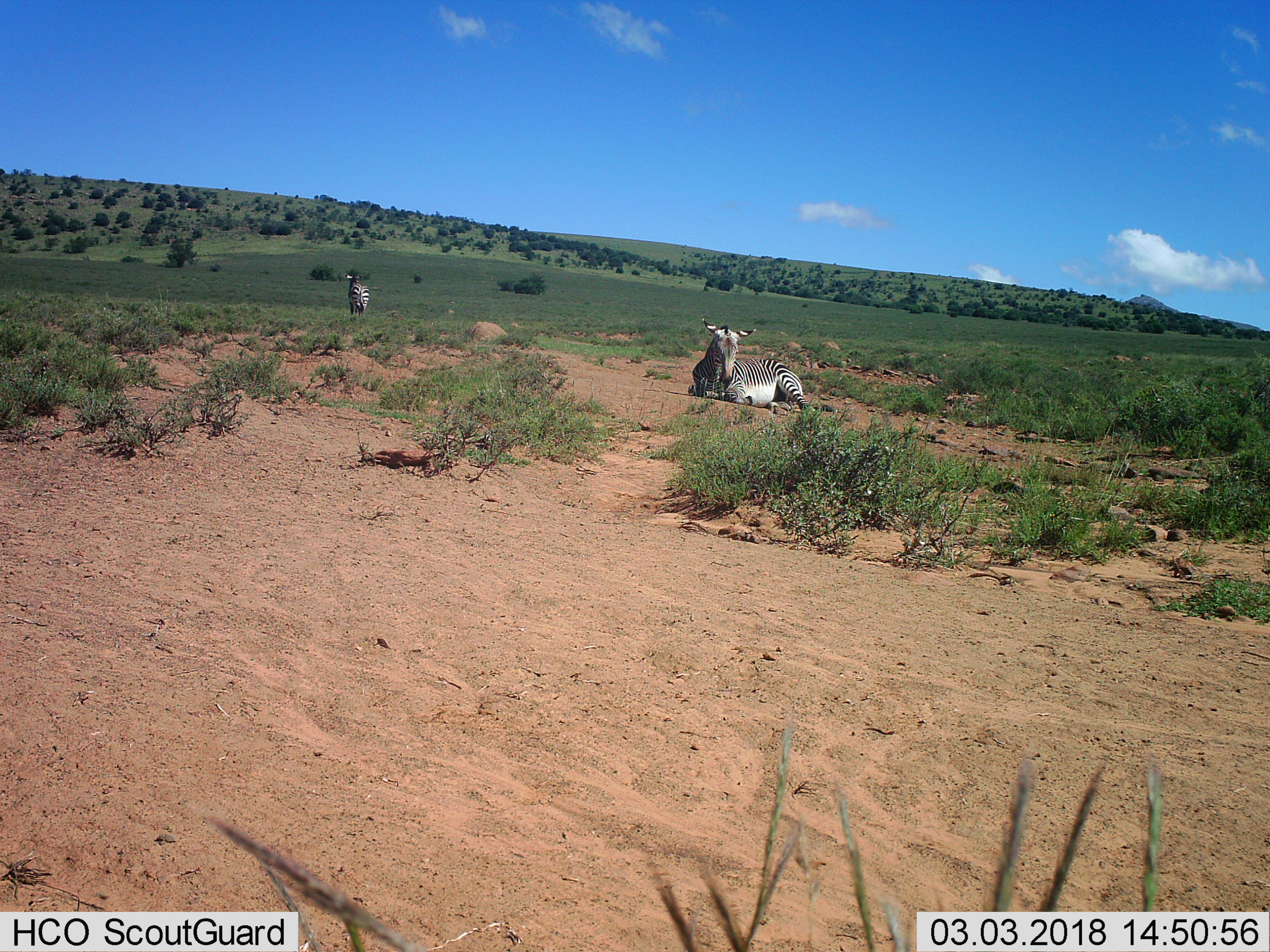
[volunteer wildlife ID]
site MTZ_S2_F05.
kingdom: Animalia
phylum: Chordata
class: Mammalia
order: Perissodactyla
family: Equidae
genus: Equus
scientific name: Equus zebra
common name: mountain zebra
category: zebramountain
Zebramountain (mountain zebra) (Equus zebra), count 2. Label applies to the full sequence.